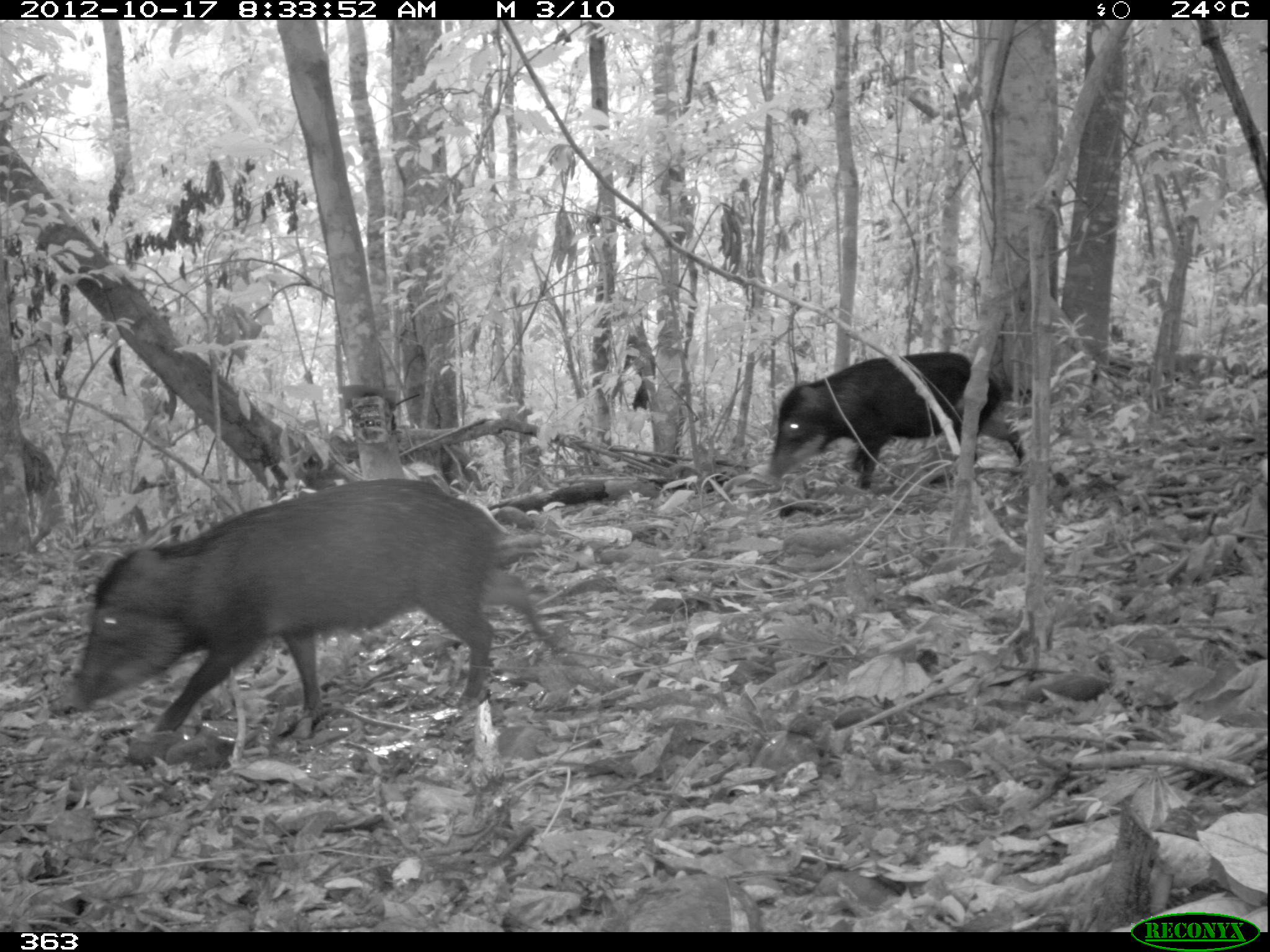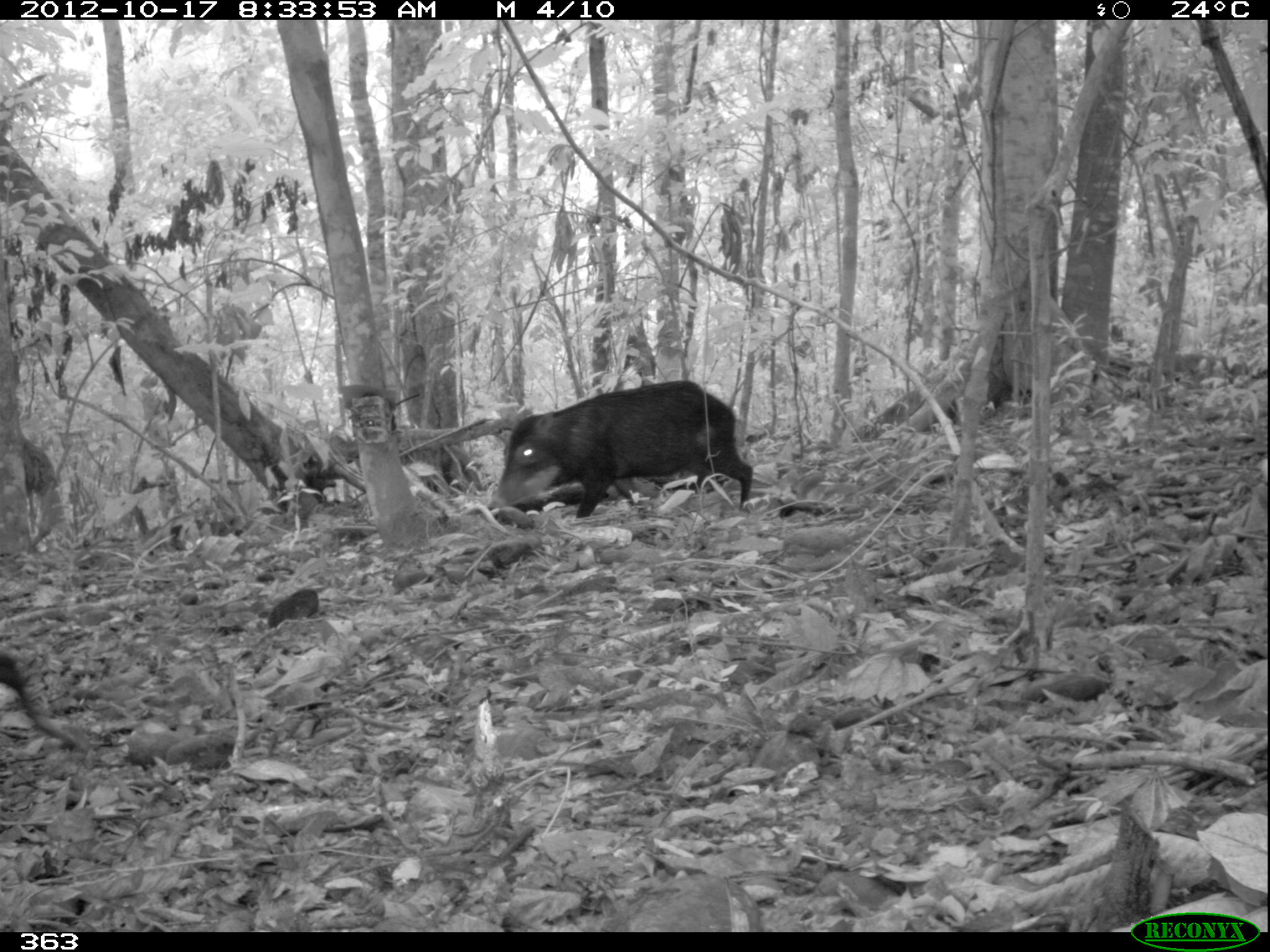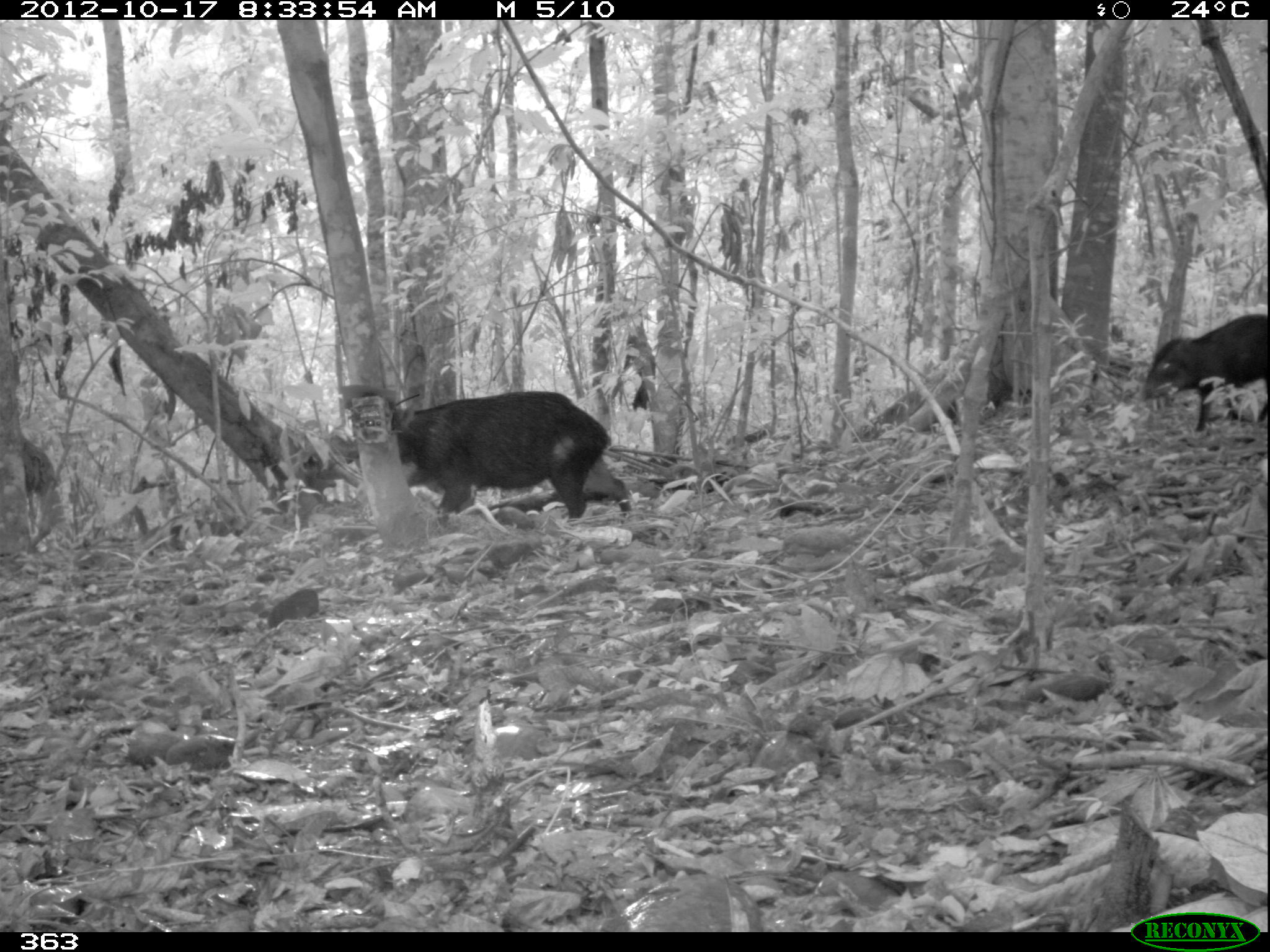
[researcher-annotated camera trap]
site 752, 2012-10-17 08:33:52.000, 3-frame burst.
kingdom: Animalia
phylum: Chordata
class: Mammalia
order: Artiodactyla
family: Tayassuidae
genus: Tayassu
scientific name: Tayassu pecari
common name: white-lipped peccary